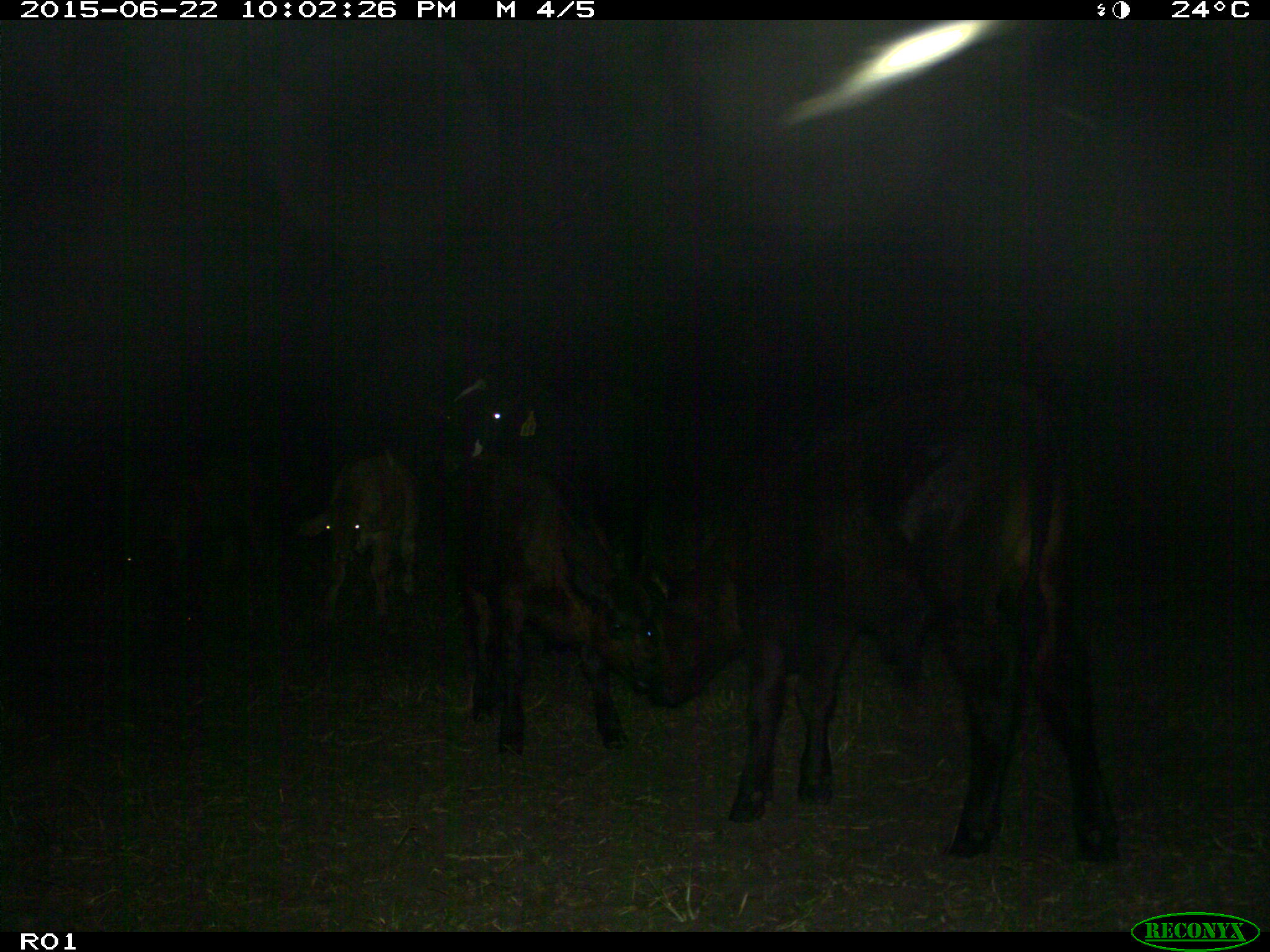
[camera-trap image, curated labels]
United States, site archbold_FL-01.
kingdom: Animalia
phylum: Chordata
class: Mammalia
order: Artiodactyla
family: Bovidae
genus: Bos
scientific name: Bos taurus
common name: domestic cow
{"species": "Bos taurus (domestic cow)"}